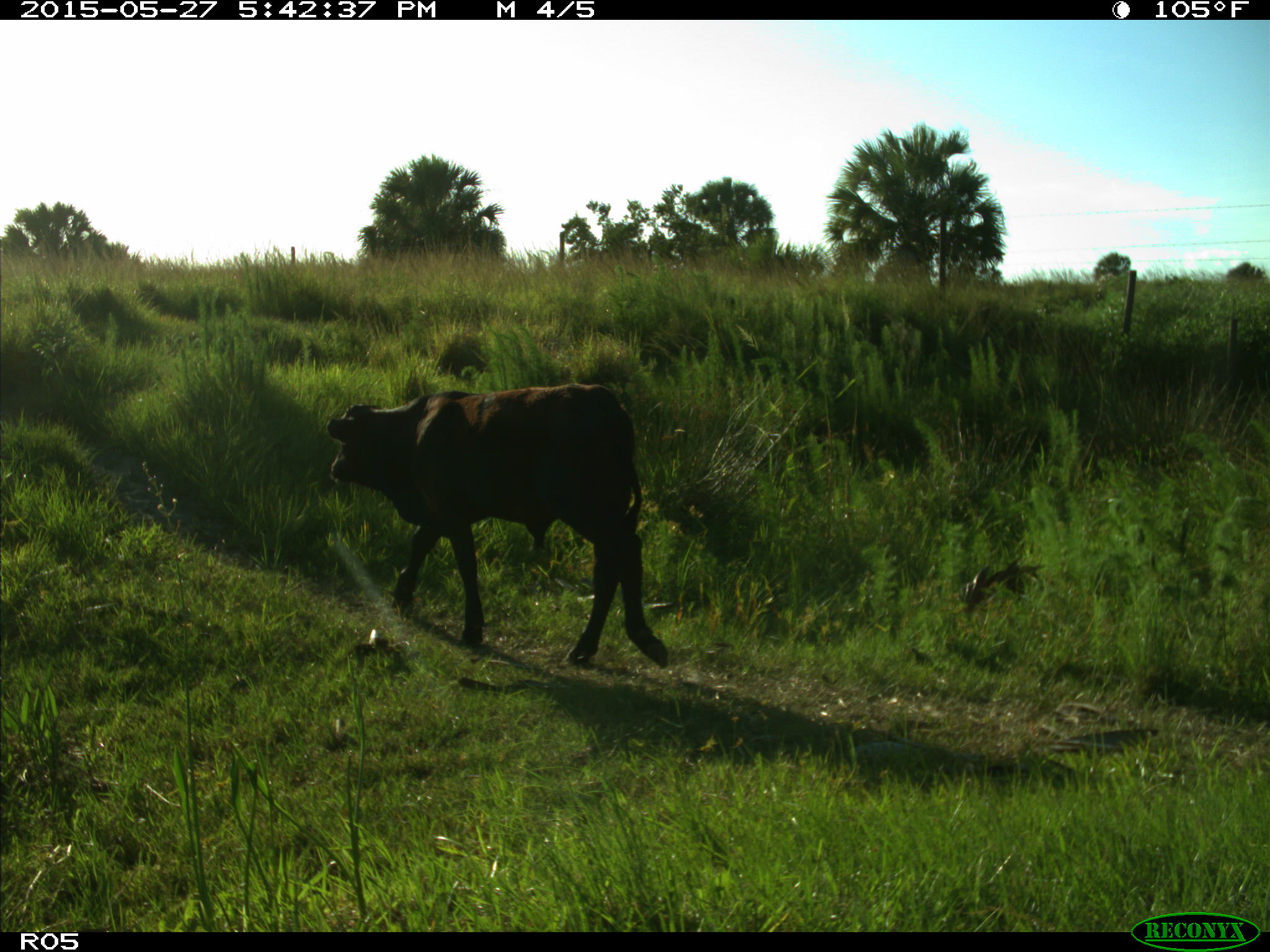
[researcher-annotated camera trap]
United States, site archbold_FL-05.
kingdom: Animalia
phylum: Chordata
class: Mammalia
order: Artiodactyla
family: Bovidae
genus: Bos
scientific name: Bos taurus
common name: domestic cow